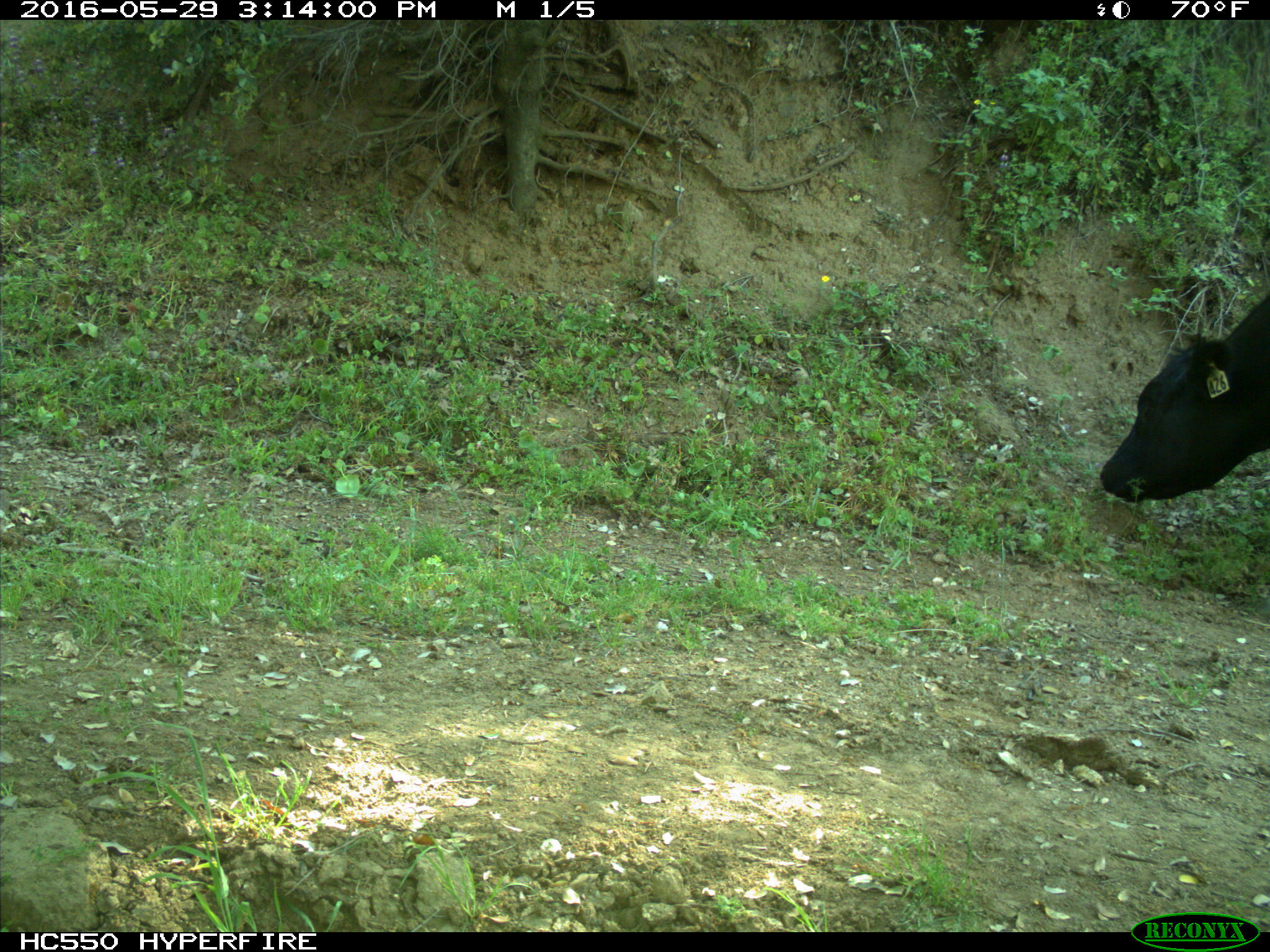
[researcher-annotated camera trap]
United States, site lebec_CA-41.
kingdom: Animalia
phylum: Chordata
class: Mammalia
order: Artiodactyla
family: Bovidae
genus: Bos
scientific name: Bos taurus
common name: domestic cow